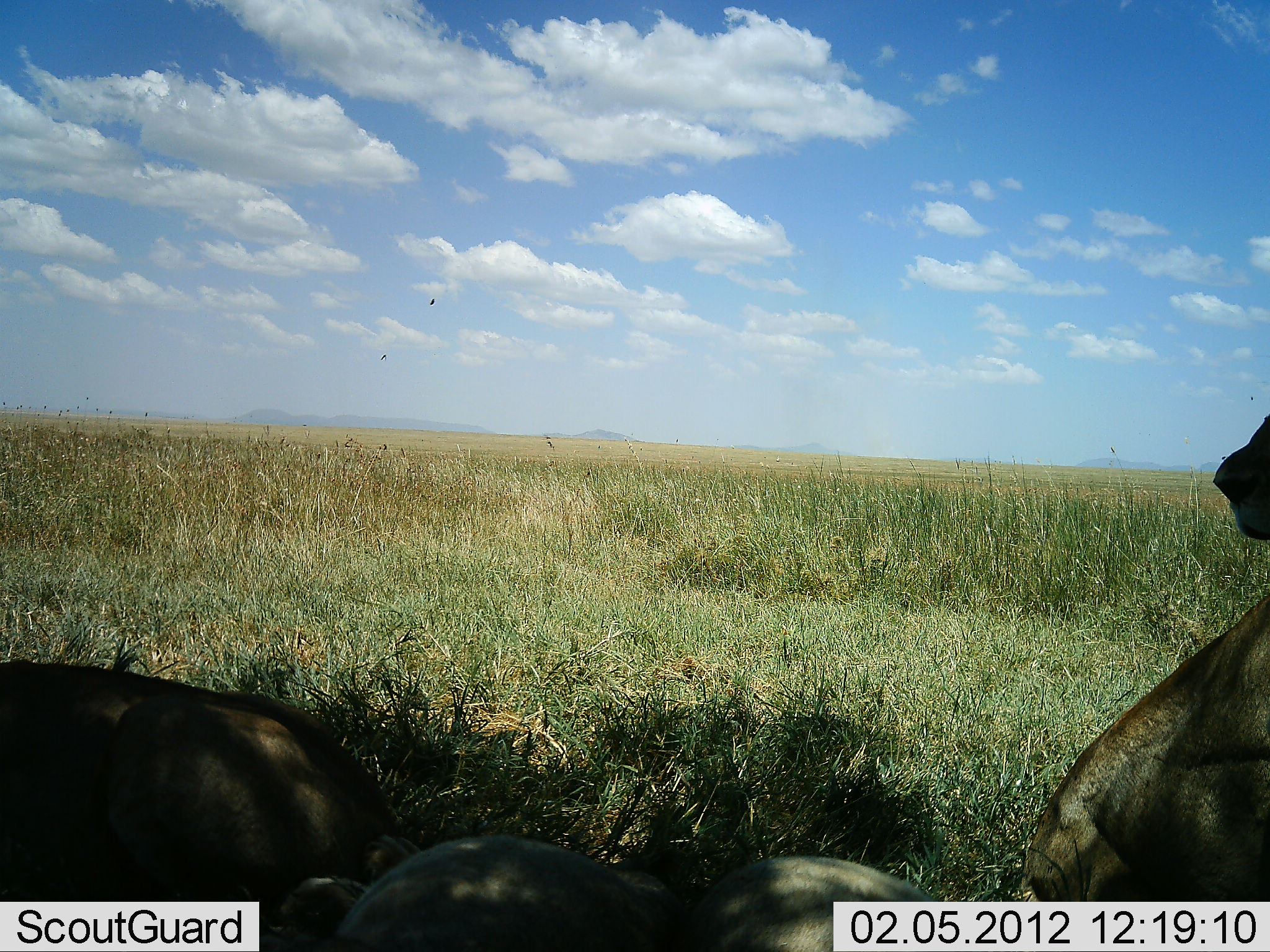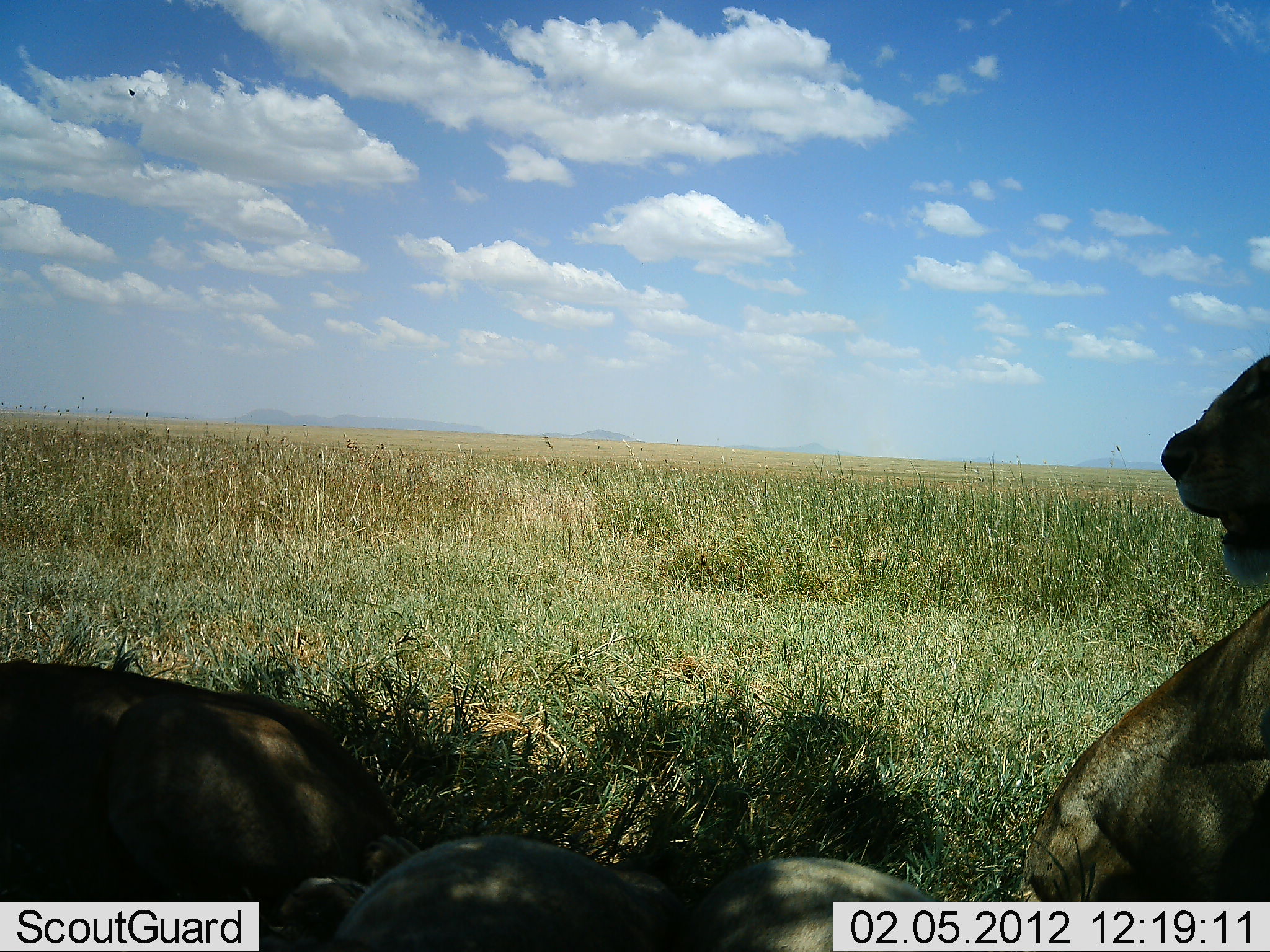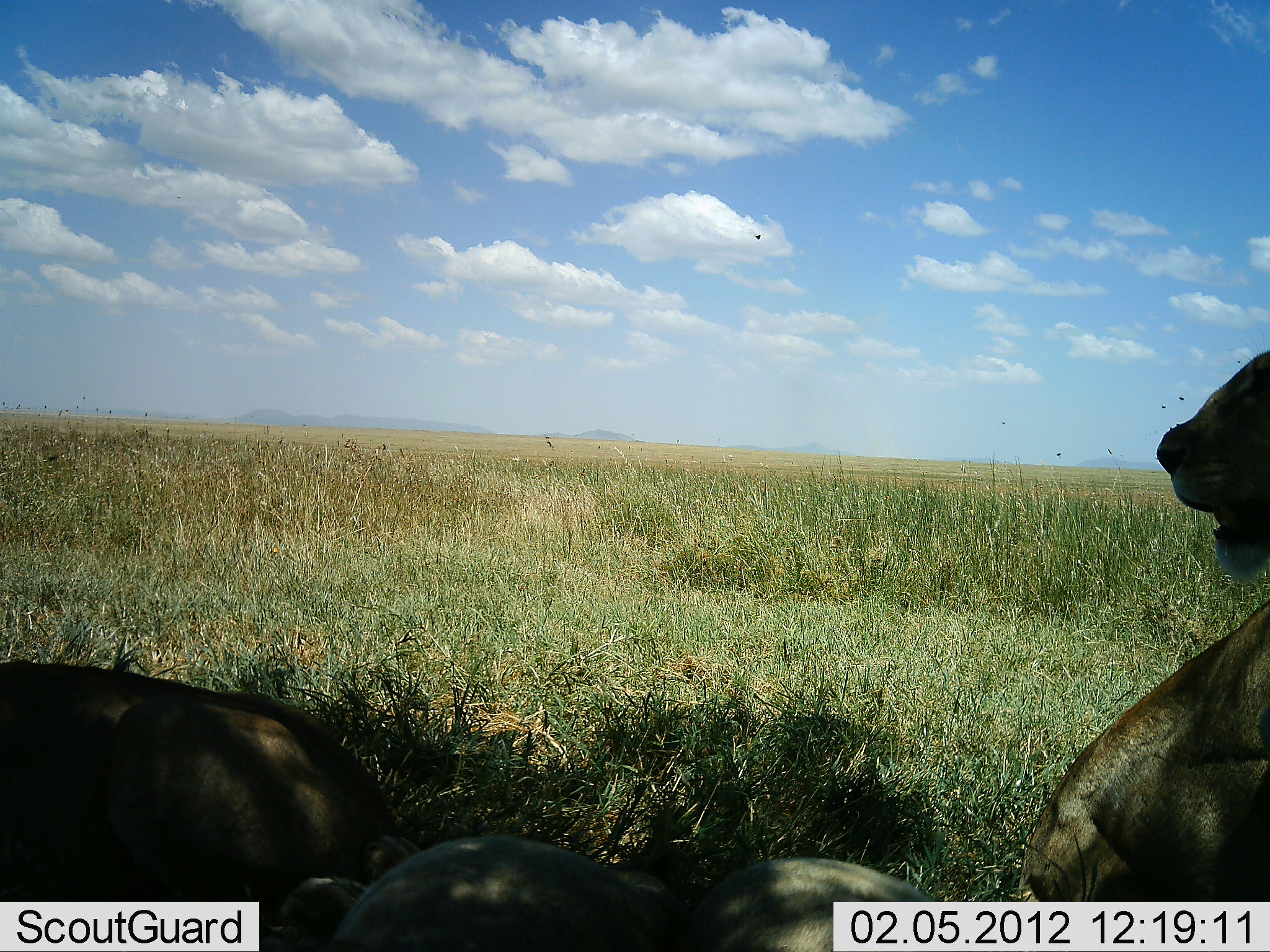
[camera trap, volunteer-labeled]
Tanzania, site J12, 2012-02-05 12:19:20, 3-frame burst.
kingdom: Animalia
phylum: Chordata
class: Mammalia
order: Carnivora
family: Felidae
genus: Panthera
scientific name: Panthera leo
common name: lion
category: lionfemale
Lionfemale (lion) (Panthera leo), count 3. Behavior (volunteer vote fractions): standing 9%, resting 95%, moving 0%, interacting 0%. Young present (vote fraction): 5%. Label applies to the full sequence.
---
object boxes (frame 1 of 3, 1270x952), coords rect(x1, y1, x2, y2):
animal: rect(1023, 410, 1270, 952); rect(0, 660, 404, 952); rect(328, 833, 687, 952); rect(688, 854, 944, 952)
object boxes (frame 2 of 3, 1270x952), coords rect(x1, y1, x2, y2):
animal: rect(1024, 355, 1270, 952); rect(0, 662, 423, 952); rect(330, 835, 668, 952); rect(668, 856, 940, 952)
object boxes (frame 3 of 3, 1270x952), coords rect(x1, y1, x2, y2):
animal: rect(1019, 349, 1270, 952); rect(0, 663, 398, 952); rect(332, 833, 668, 952); rect(666, 857, 943, 952)